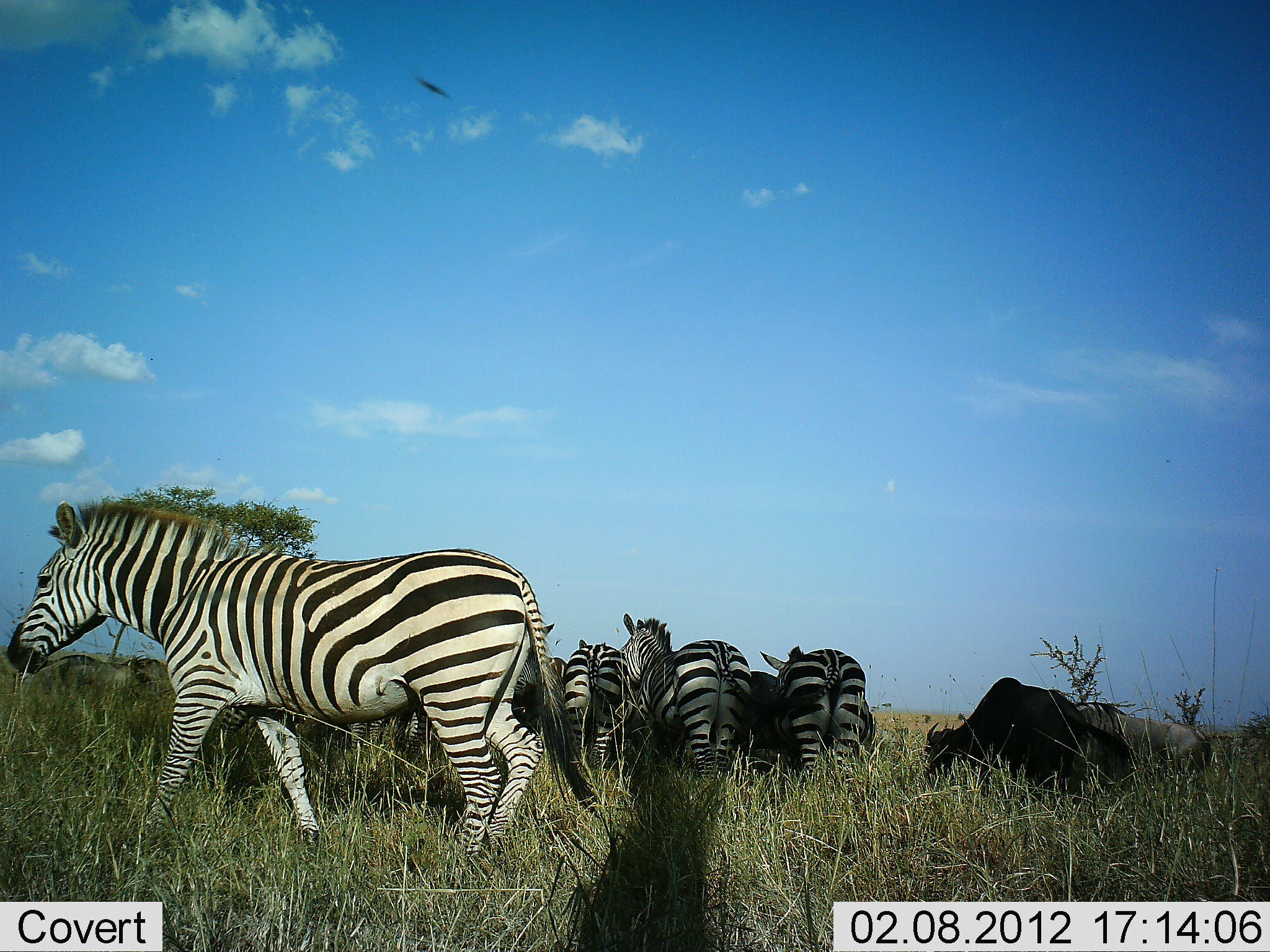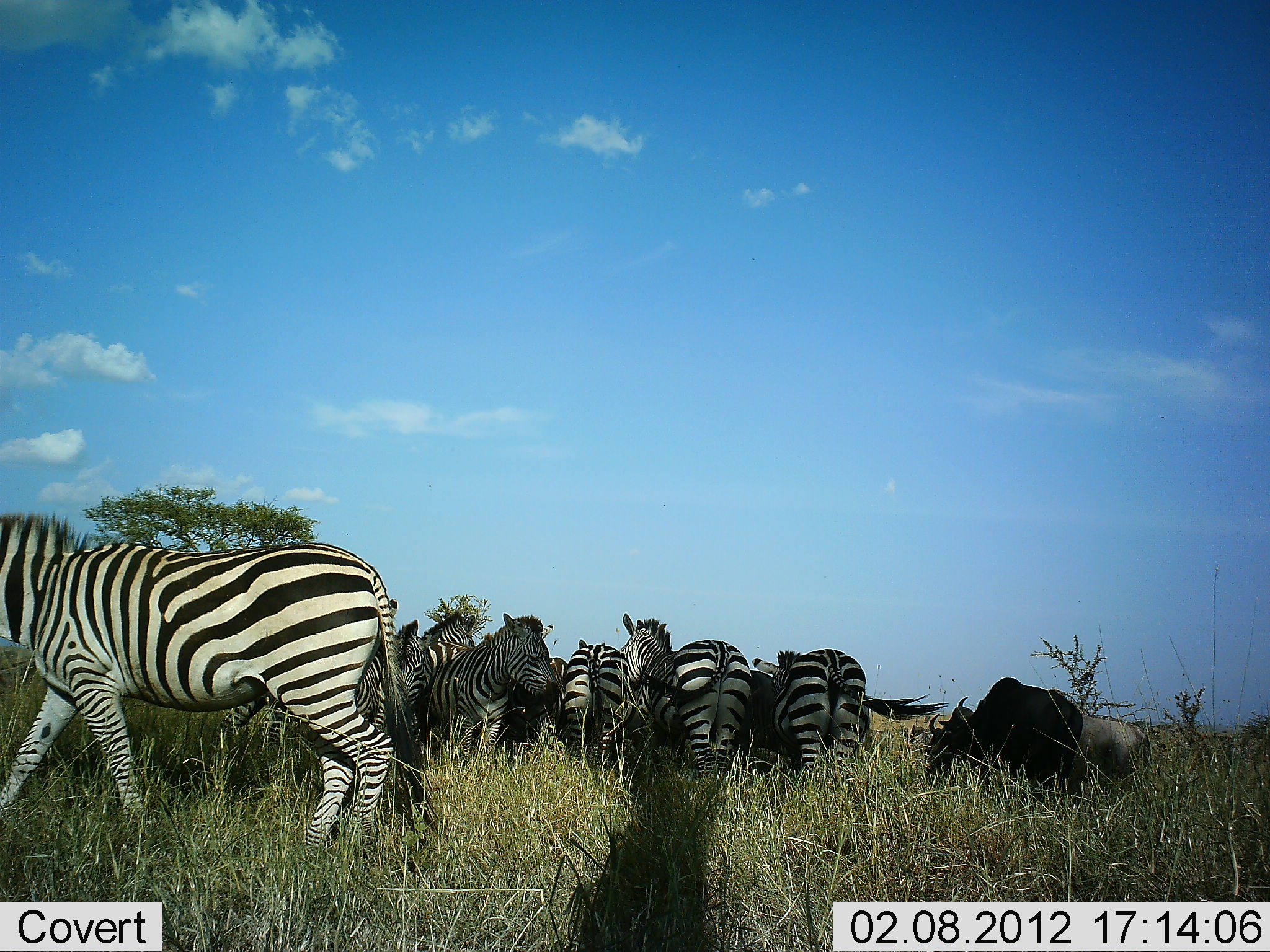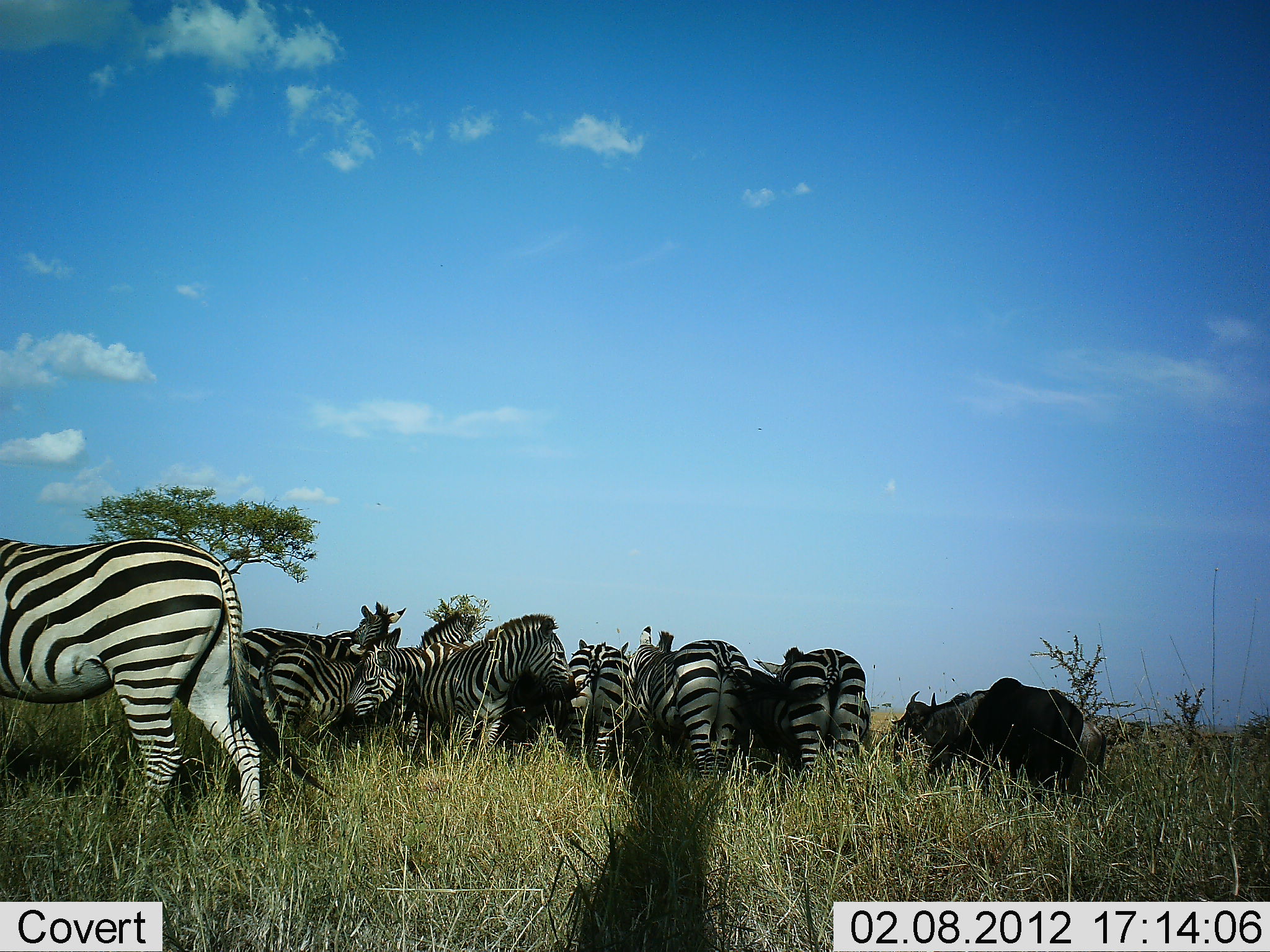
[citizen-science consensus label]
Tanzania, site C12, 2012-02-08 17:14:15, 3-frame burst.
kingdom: Animalia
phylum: Chordata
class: Mammalia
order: Artiodactyla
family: Bovidae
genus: Connochaetes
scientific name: Connochaetes taurinus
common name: blue wildebeest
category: wildebeest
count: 2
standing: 59%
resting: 6%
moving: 59%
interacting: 0%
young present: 0%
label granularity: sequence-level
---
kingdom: Animalia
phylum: Chordata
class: Mammalia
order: Perissodactyla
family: Equidae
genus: Equus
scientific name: Equus quagga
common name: plains zebra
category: zebra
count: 9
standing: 88%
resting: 4%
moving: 62%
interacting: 21%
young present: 4%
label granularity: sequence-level